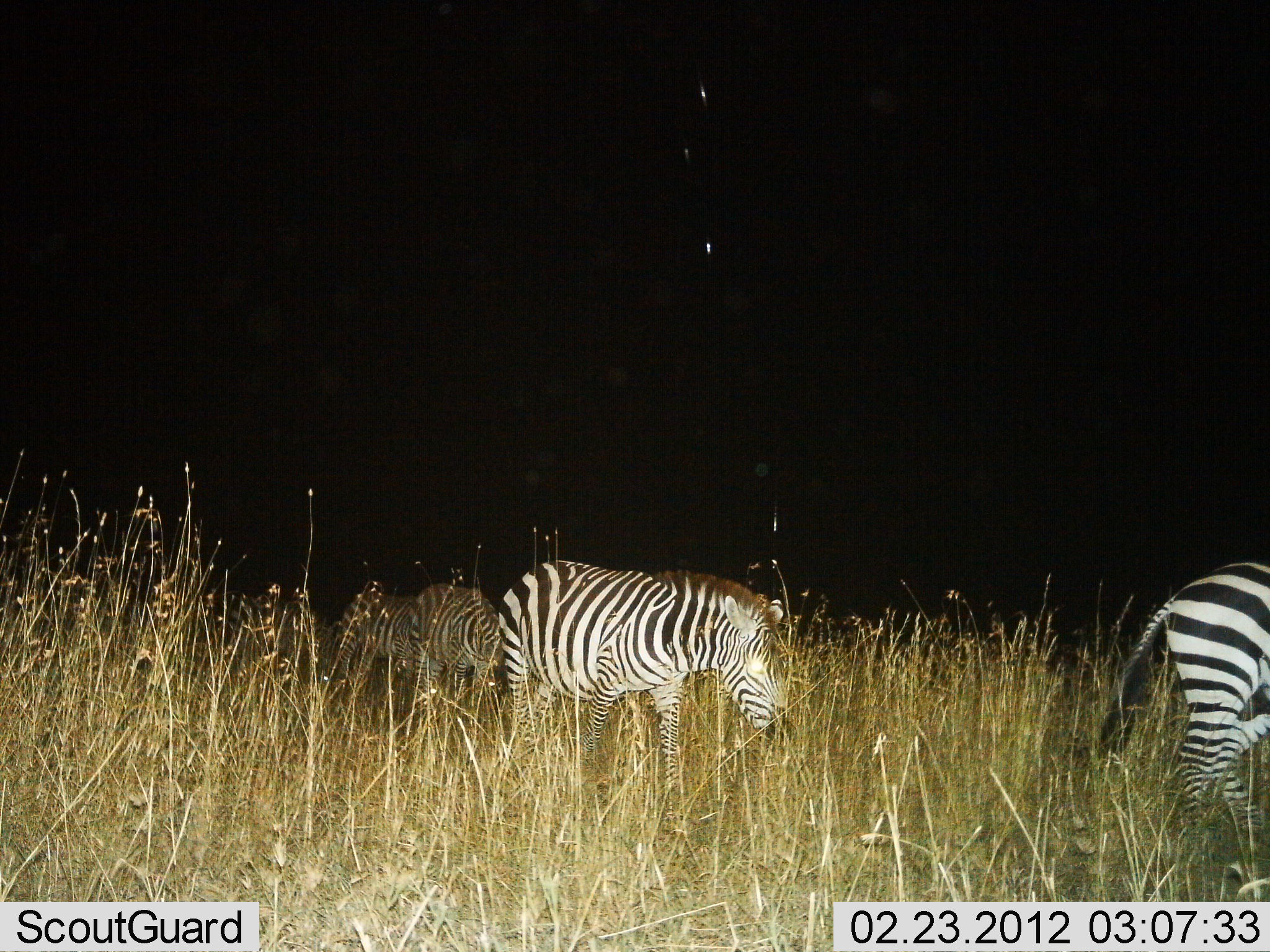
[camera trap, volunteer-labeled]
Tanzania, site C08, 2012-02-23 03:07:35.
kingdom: Animalia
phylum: Chordata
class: Mammalia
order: Perissodactyla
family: Equidae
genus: Equus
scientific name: Equus quagga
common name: plains zebra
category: zebra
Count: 4.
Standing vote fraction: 44%.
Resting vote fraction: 0%.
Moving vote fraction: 75%.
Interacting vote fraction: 0%.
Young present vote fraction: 6%.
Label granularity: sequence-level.